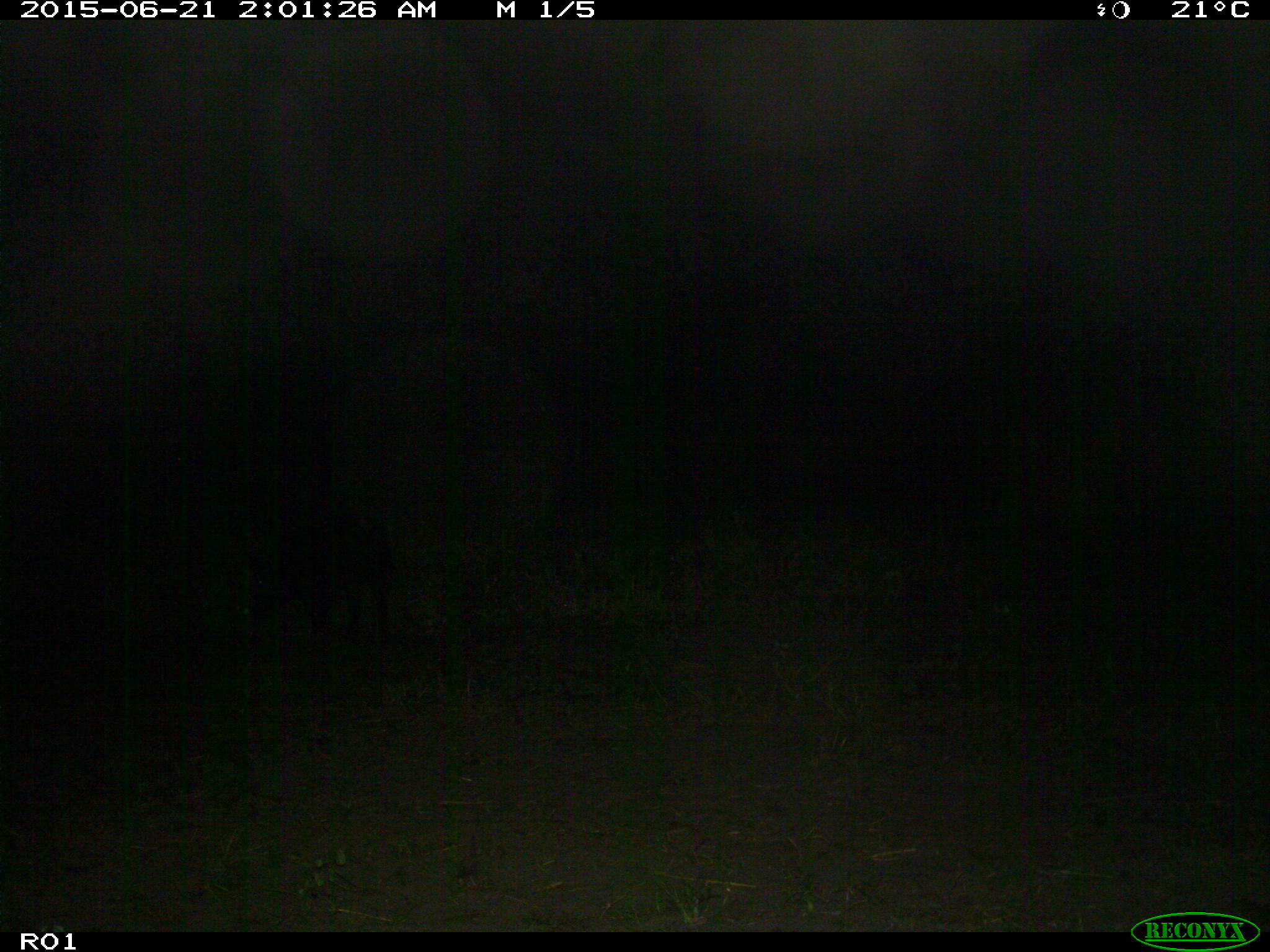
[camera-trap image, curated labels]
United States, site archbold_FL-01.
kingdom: Animalia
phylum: Chordata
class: Mammalia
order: Artiodactyla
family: Suidae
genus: Sus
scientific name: Sus scrofa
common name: wild boar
Sus scrofa (wild boar).